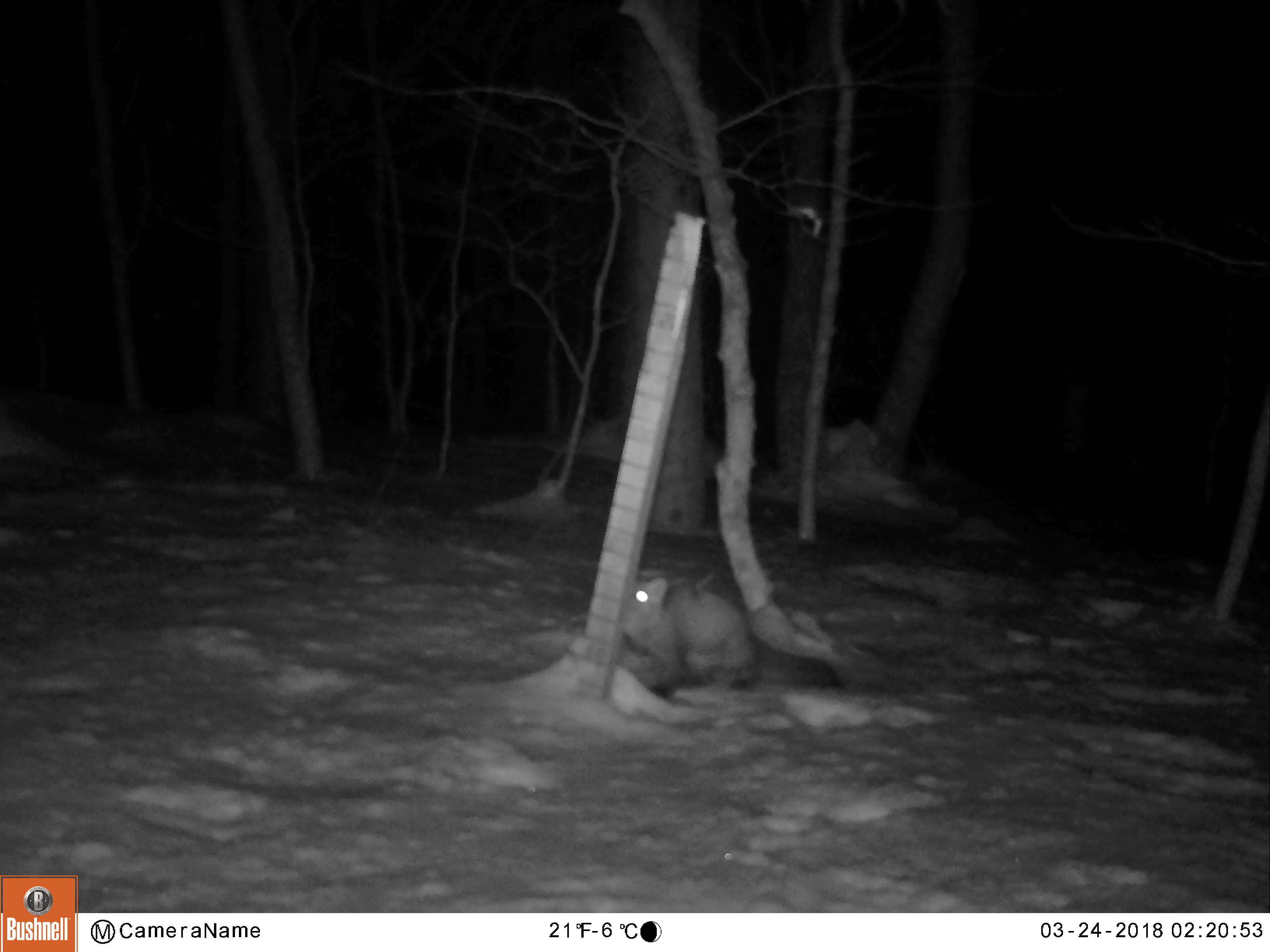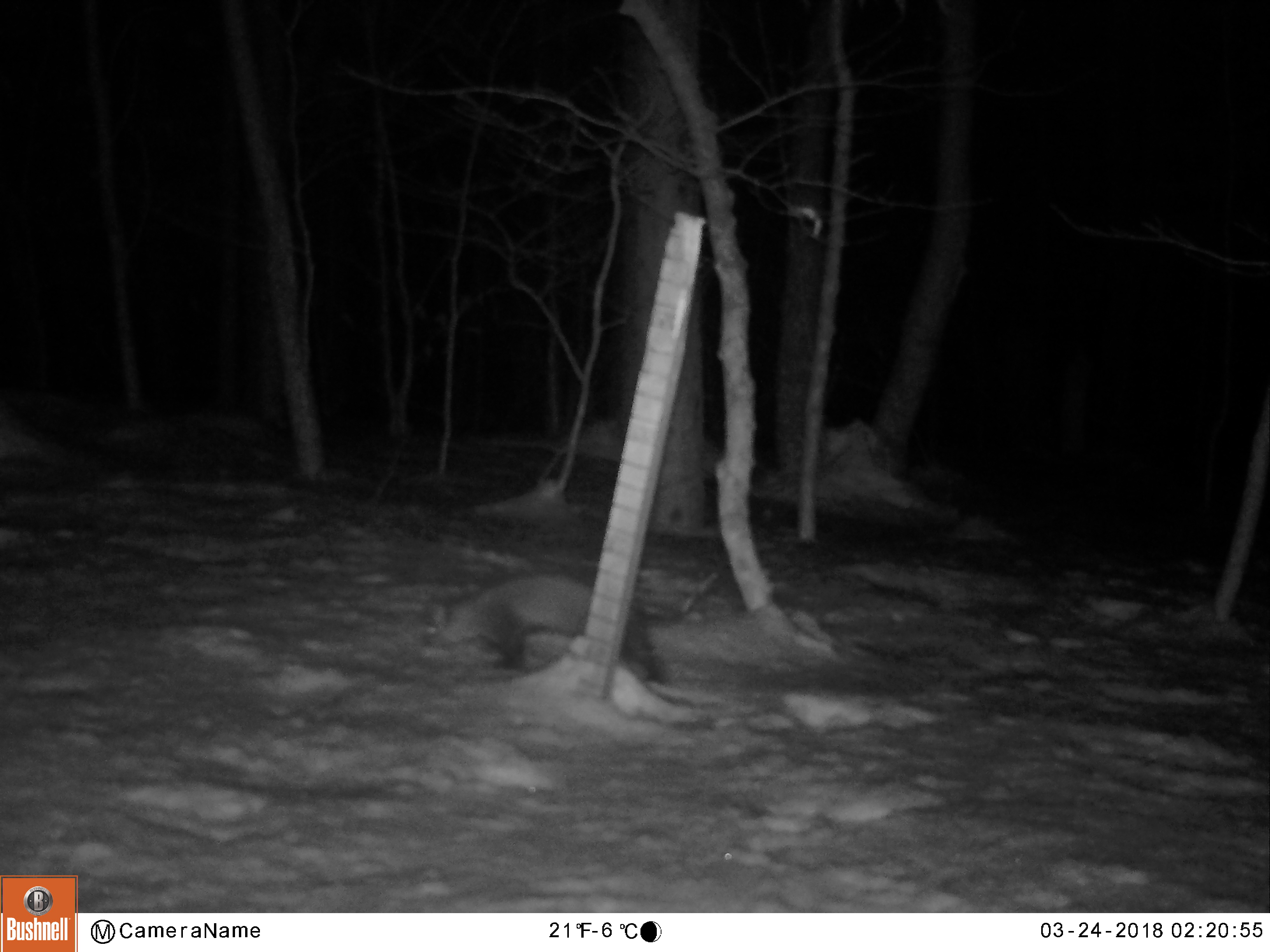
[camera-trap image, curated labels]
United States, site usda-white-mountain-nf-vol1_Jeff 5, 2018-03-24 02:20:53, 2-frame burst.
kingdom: Animalia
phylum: Chordata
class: Mammalia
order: Carnivora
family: Mustelidae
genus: Martes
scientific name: Martes americana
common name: american marten